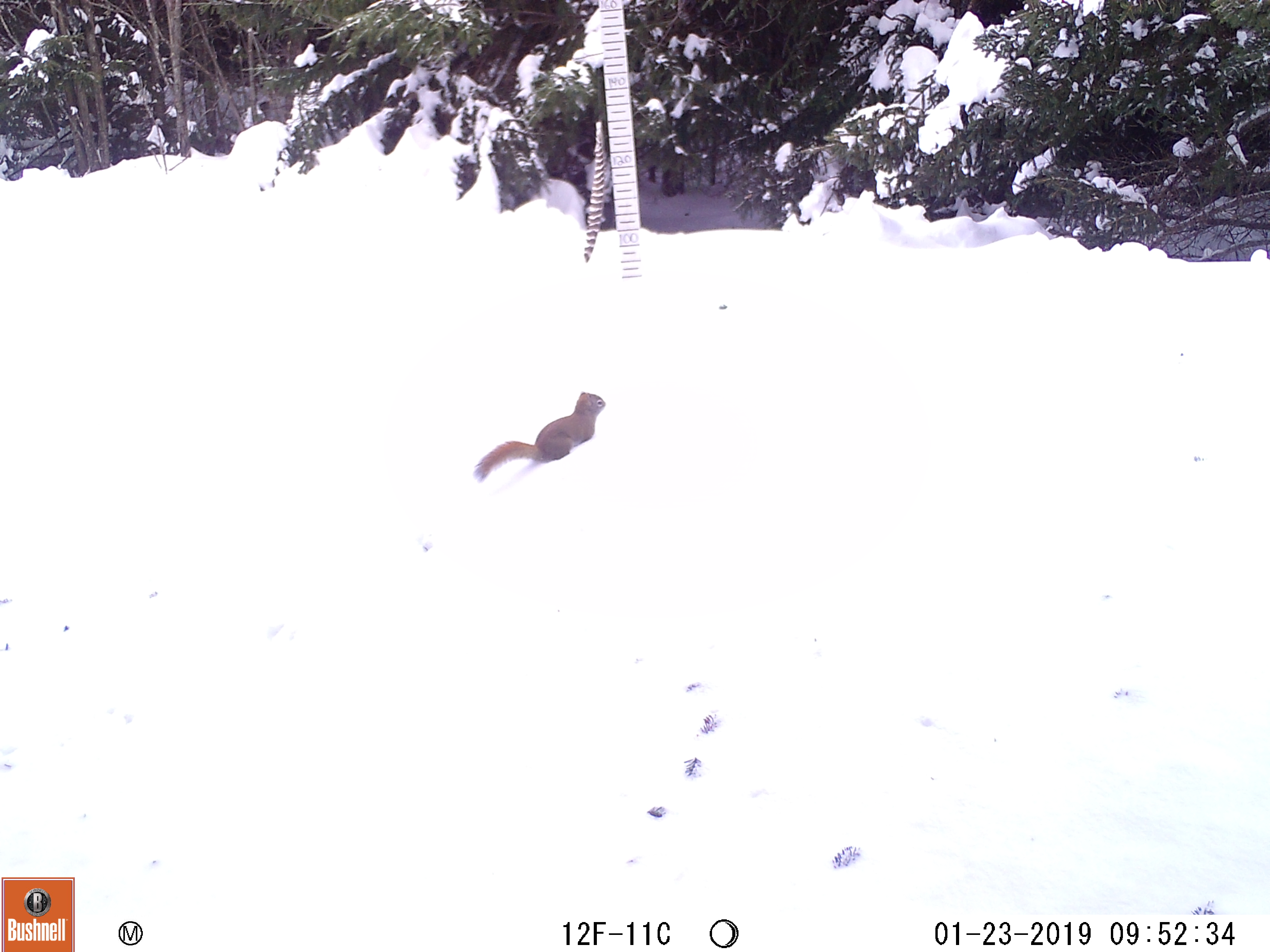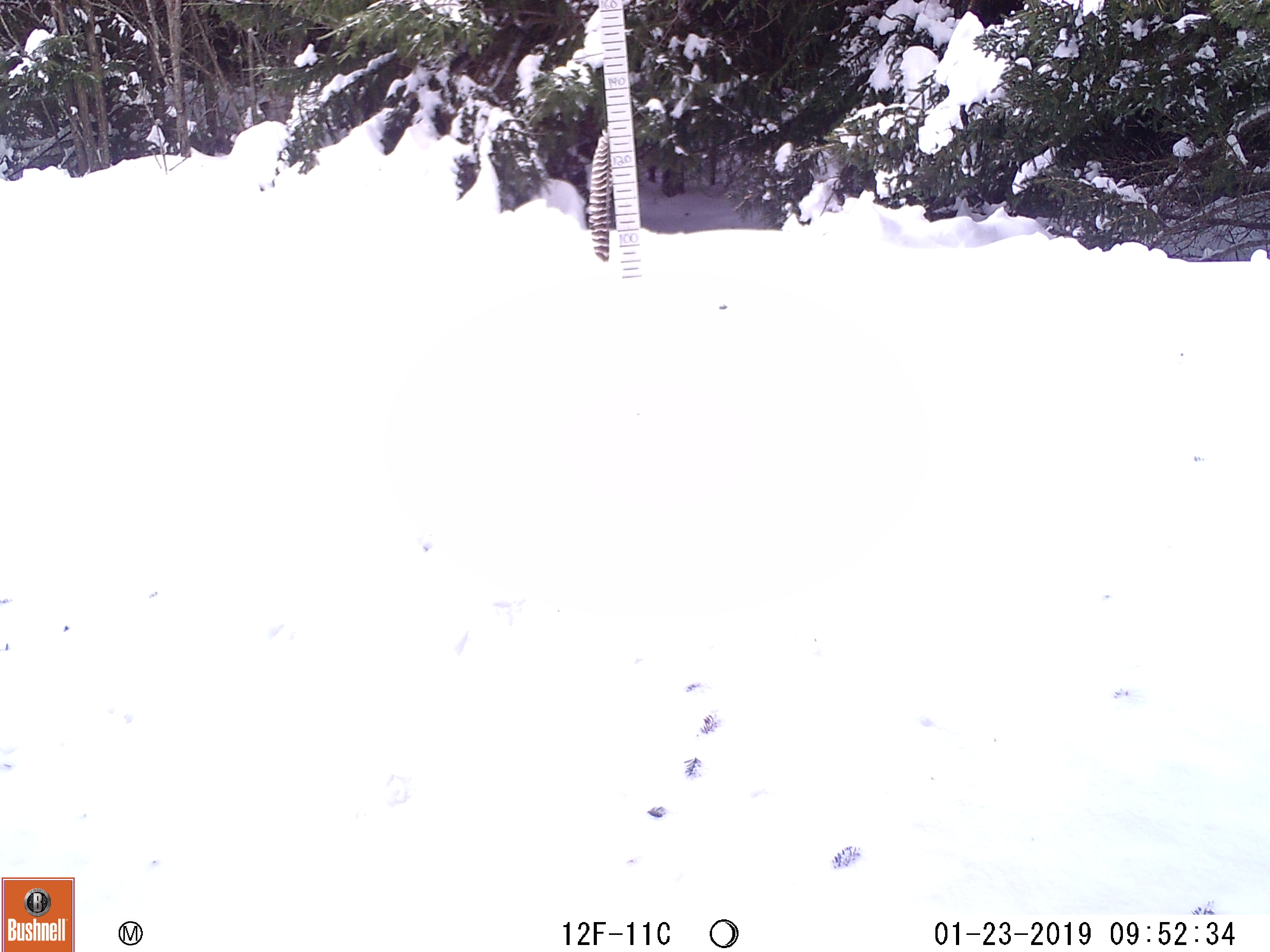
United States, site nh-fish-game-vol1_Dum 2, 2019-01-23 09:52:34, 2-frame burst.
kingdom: Animalia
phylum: Chordata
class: Mammalia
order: Rodentia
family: Sciuridae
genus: Tamiasciurus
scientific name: Tamiasciurus hudsonicus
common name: red squirrel